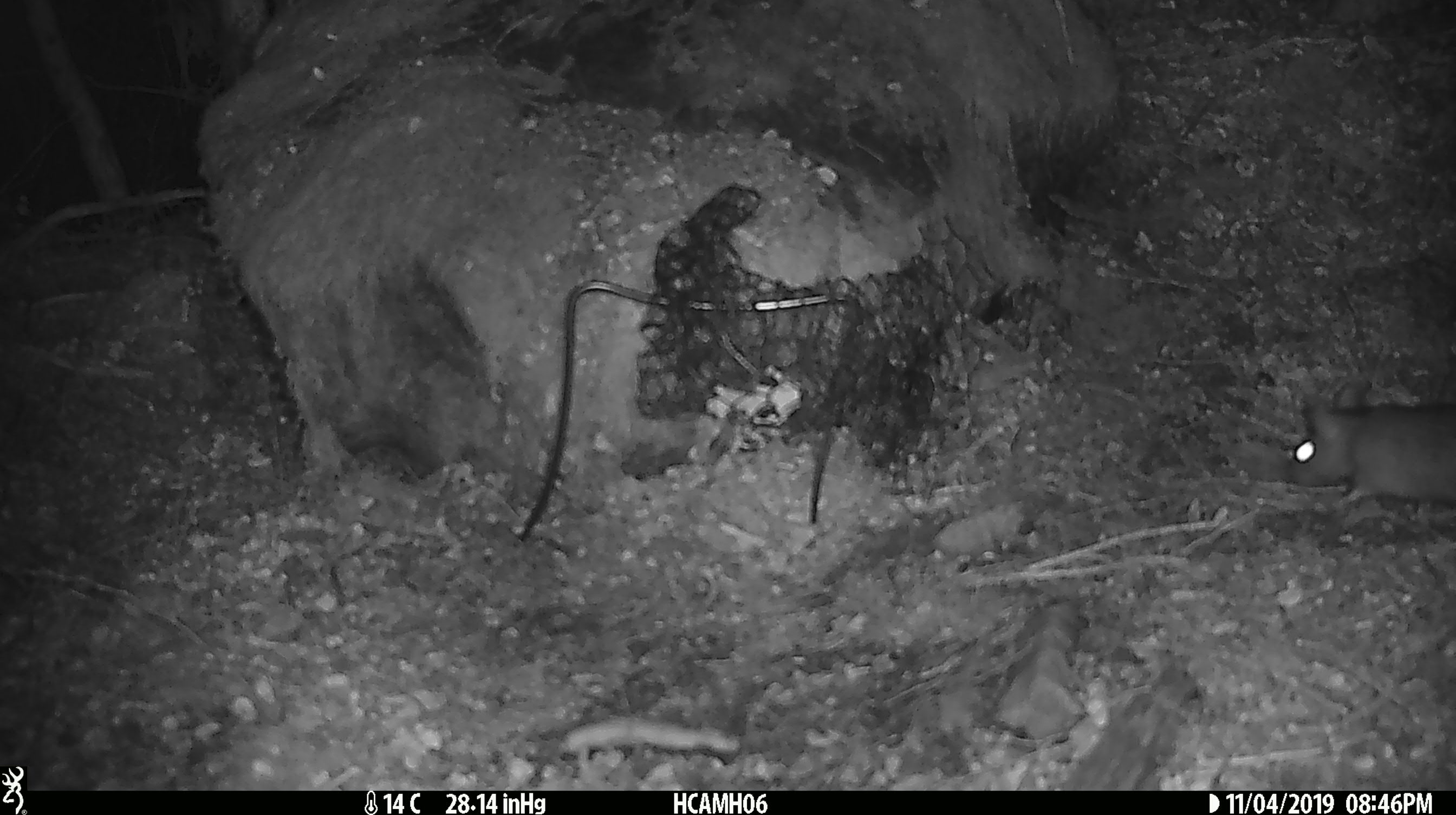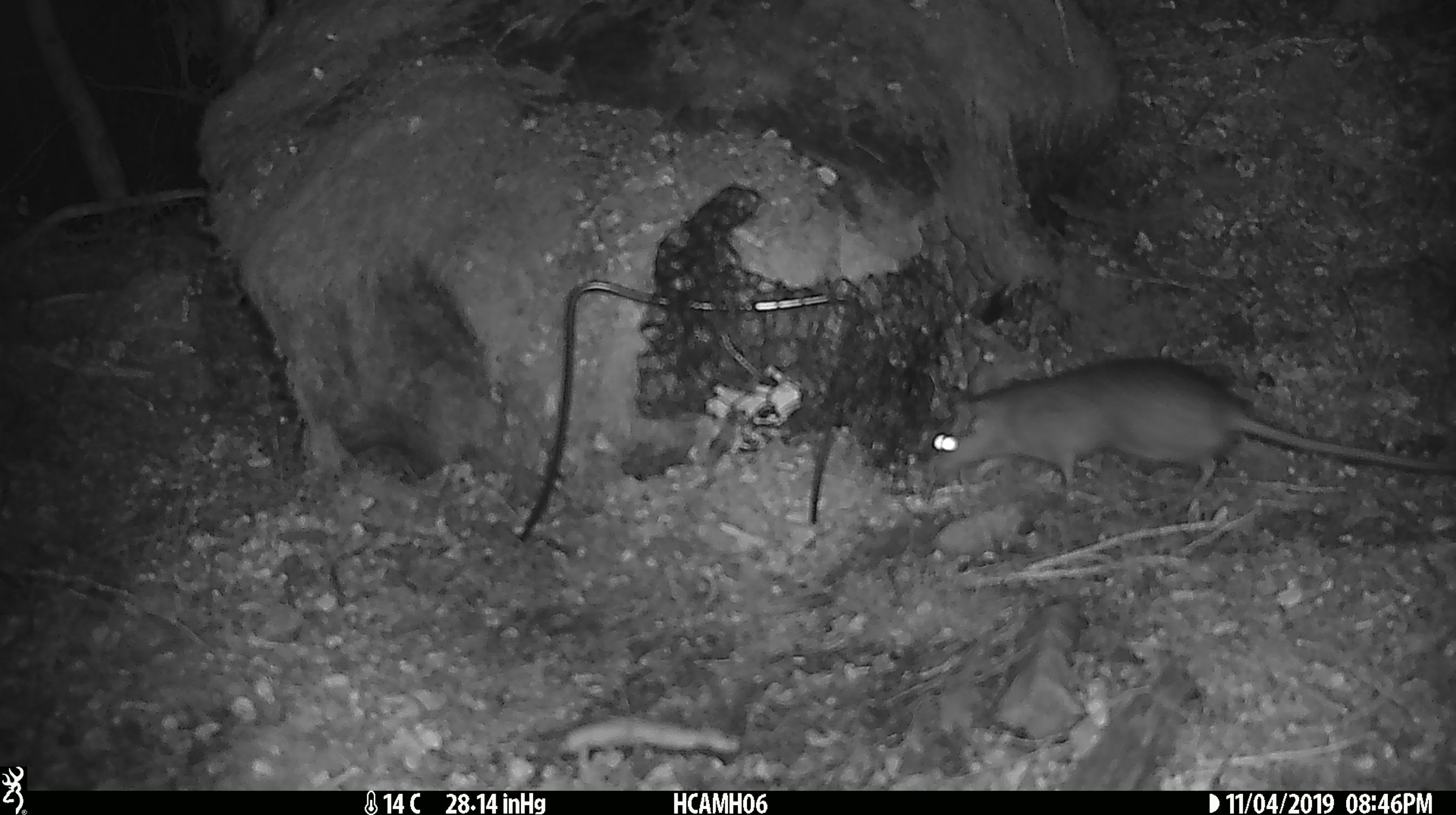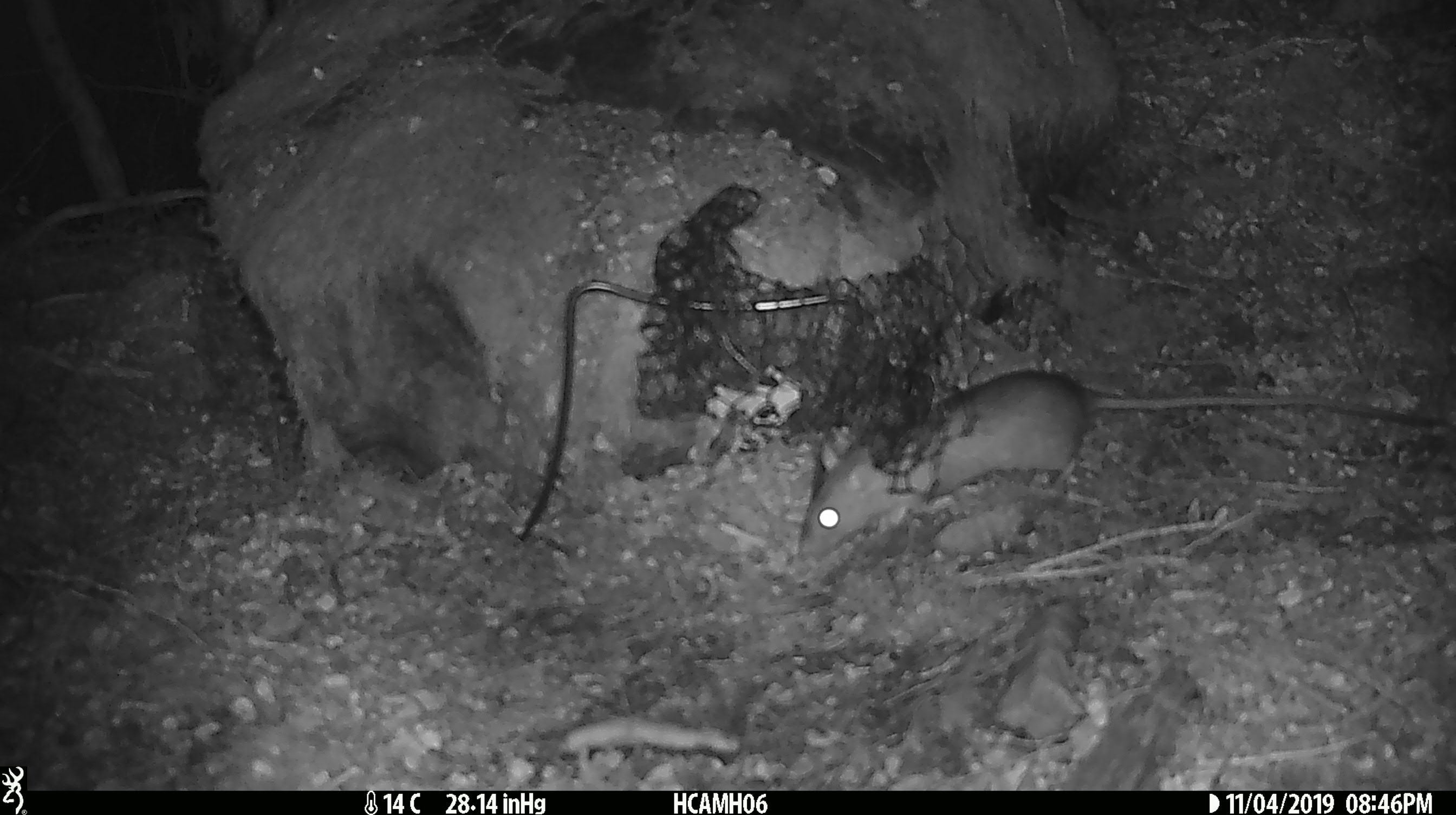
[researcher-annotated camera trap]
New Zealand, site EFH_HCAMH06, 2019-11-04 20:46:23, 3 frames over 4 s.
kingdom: Animalia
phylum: Chordata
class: Mammalia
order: Rodentia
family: Muridae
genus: Rattus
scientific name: Rattus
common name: rat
Rat (Rattus).